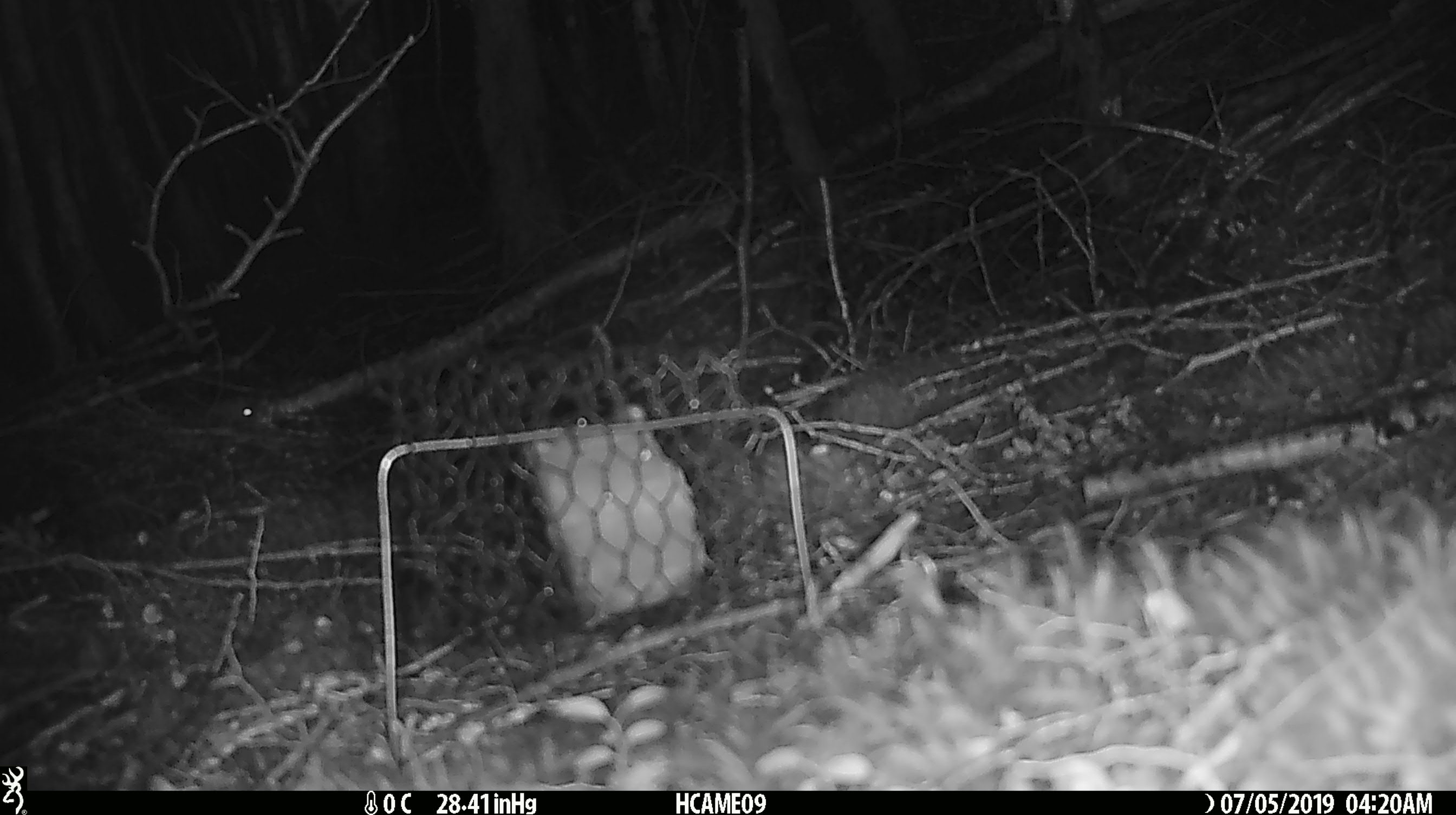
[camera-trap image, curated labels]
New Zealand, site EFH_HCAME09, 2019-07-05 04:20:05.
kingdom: Animalia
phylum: Chordata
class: Mammalia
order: Rodentia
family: Muridae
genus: Mus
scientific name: Mus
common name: mouse